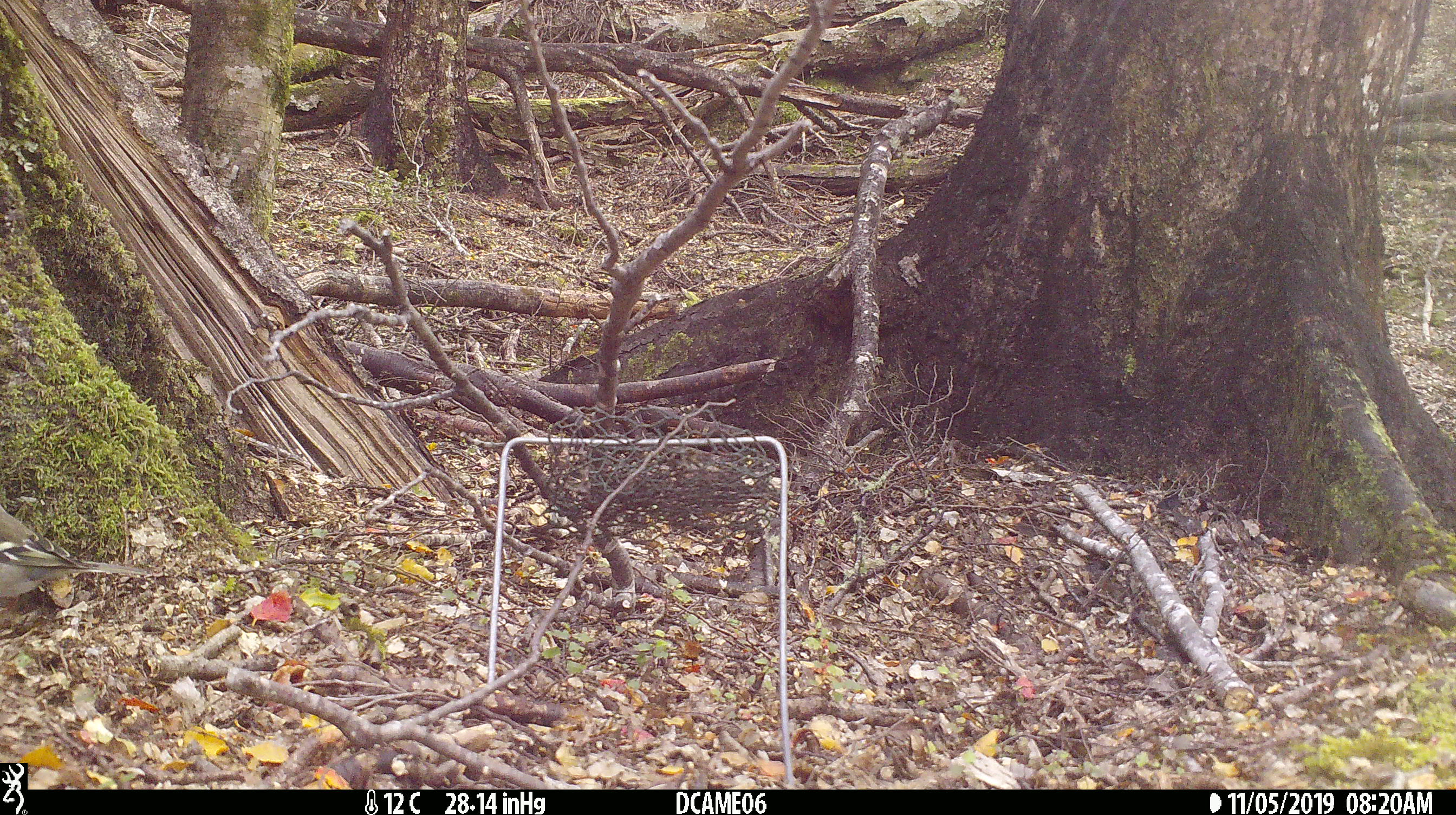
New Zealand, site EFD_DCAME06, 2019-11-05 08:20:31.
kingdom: Animalia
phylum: Chordata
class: Aves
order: Passeriformes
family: Fringillidae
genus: Fringilla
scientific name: Fringilla coelebs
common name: common chaffinch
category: chaffinch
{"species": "chaffinch (common chaffinch) (Fringilla coelebs)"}